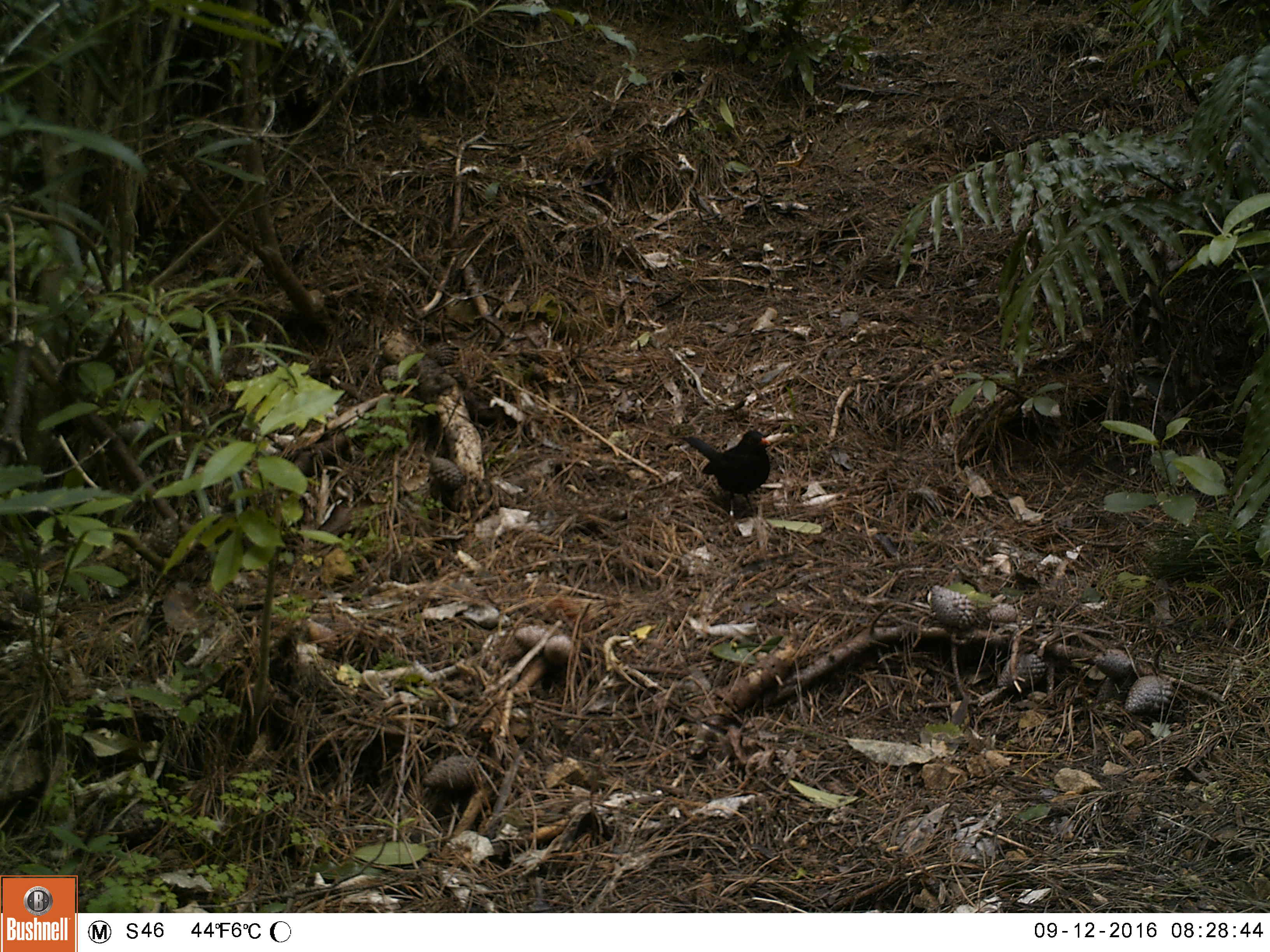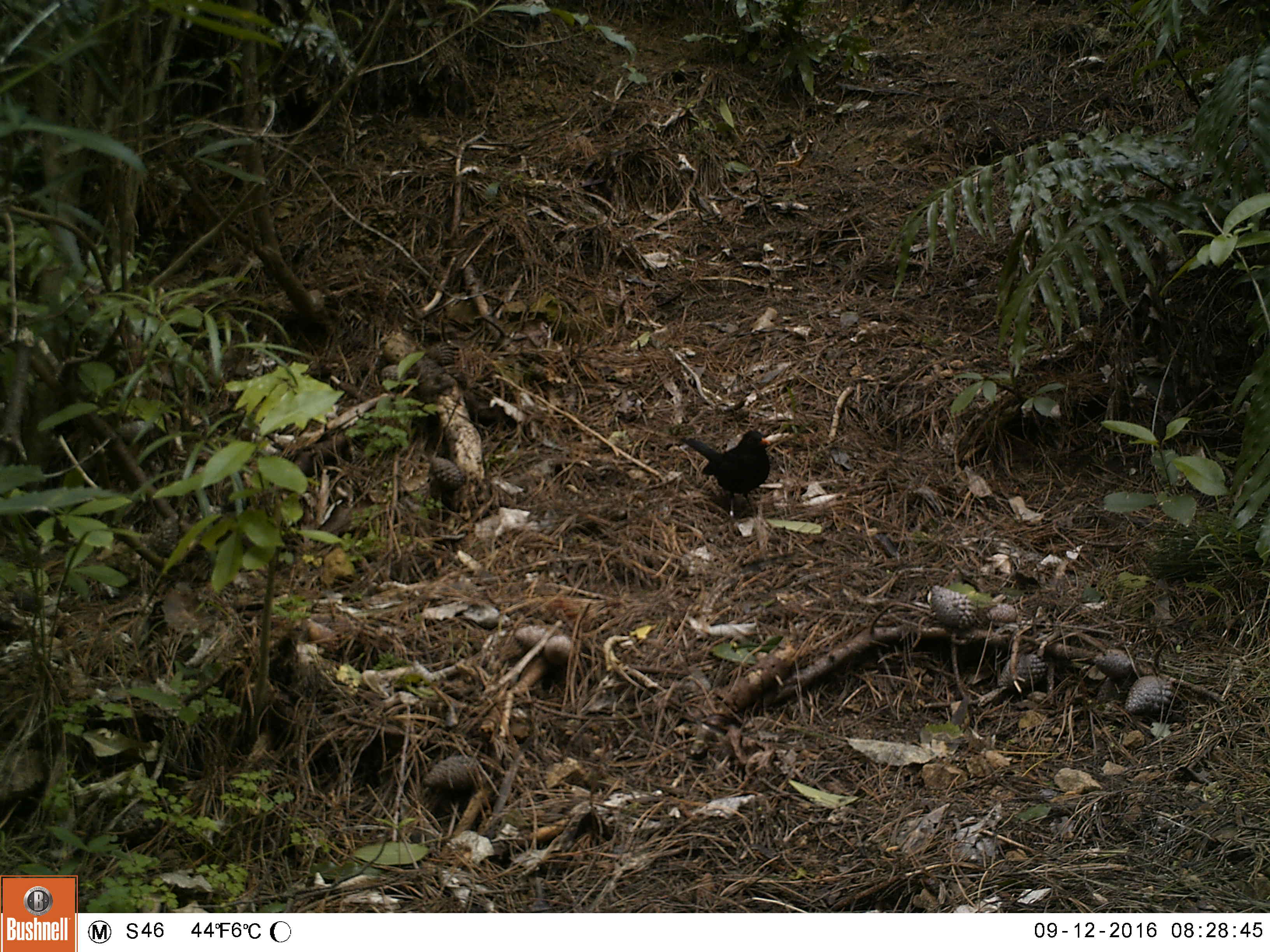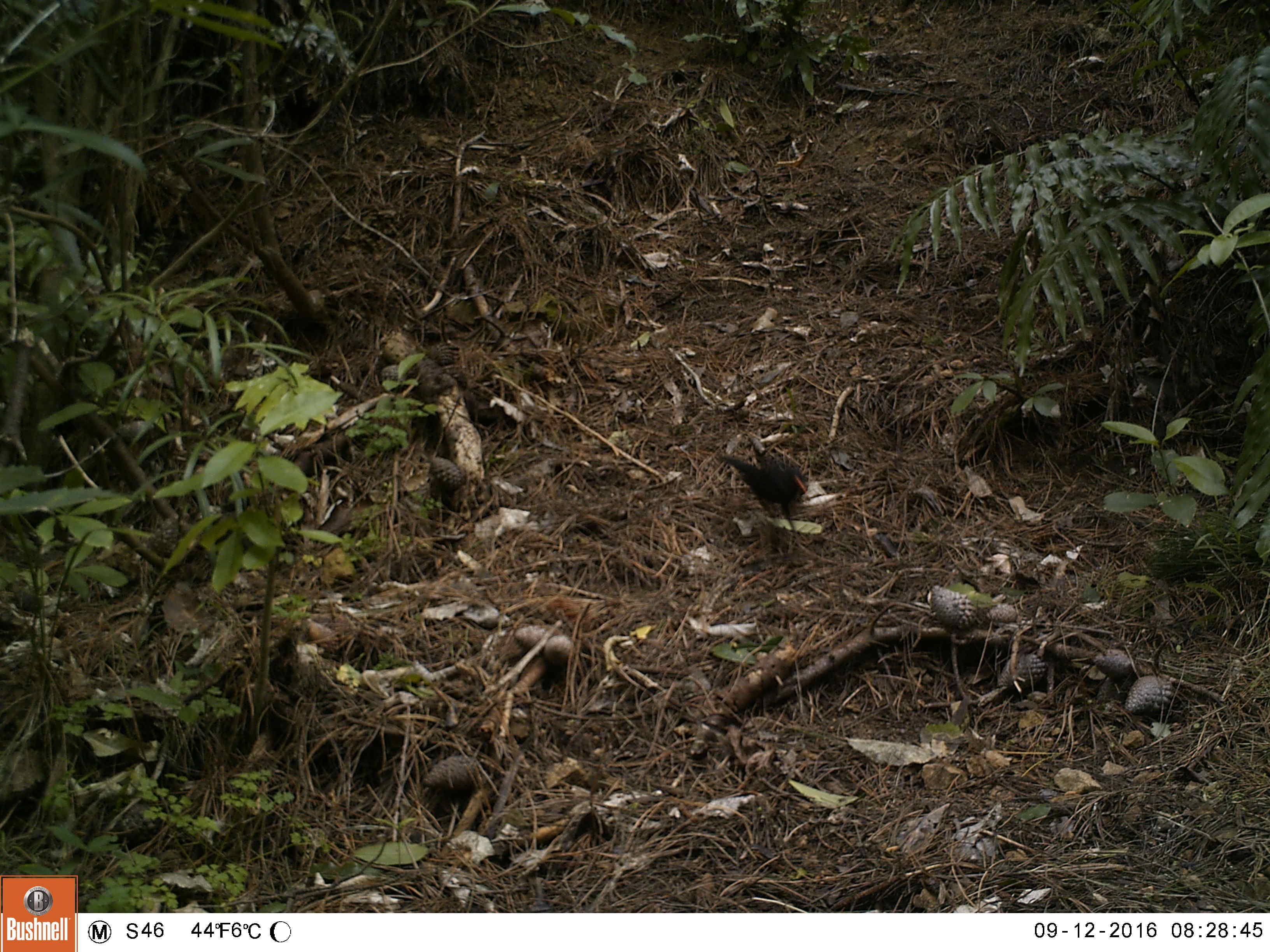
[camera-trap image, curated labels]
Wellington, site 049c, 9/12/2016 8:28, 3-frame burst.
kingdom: Animalia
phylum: Chordata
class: Aves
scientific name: Aves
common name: bird